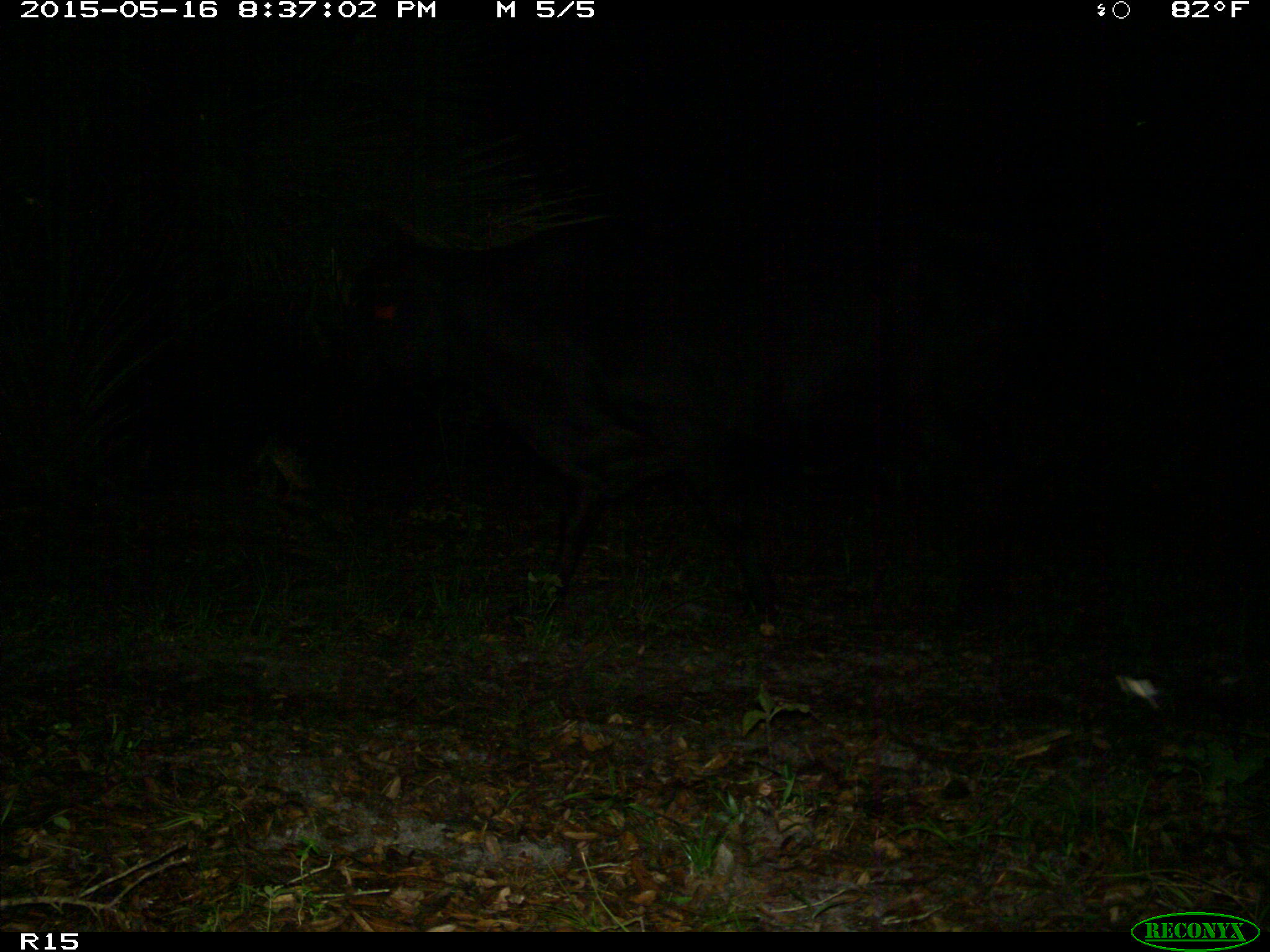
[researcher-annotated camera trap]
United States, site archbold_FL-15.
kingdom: Animalia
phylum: Chordata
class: Mammalia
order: Artiodactyla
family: Bovidae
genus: Bos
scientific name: Bos taurus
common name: domestic cow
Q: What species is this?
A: Bos taurus (domestic cow).